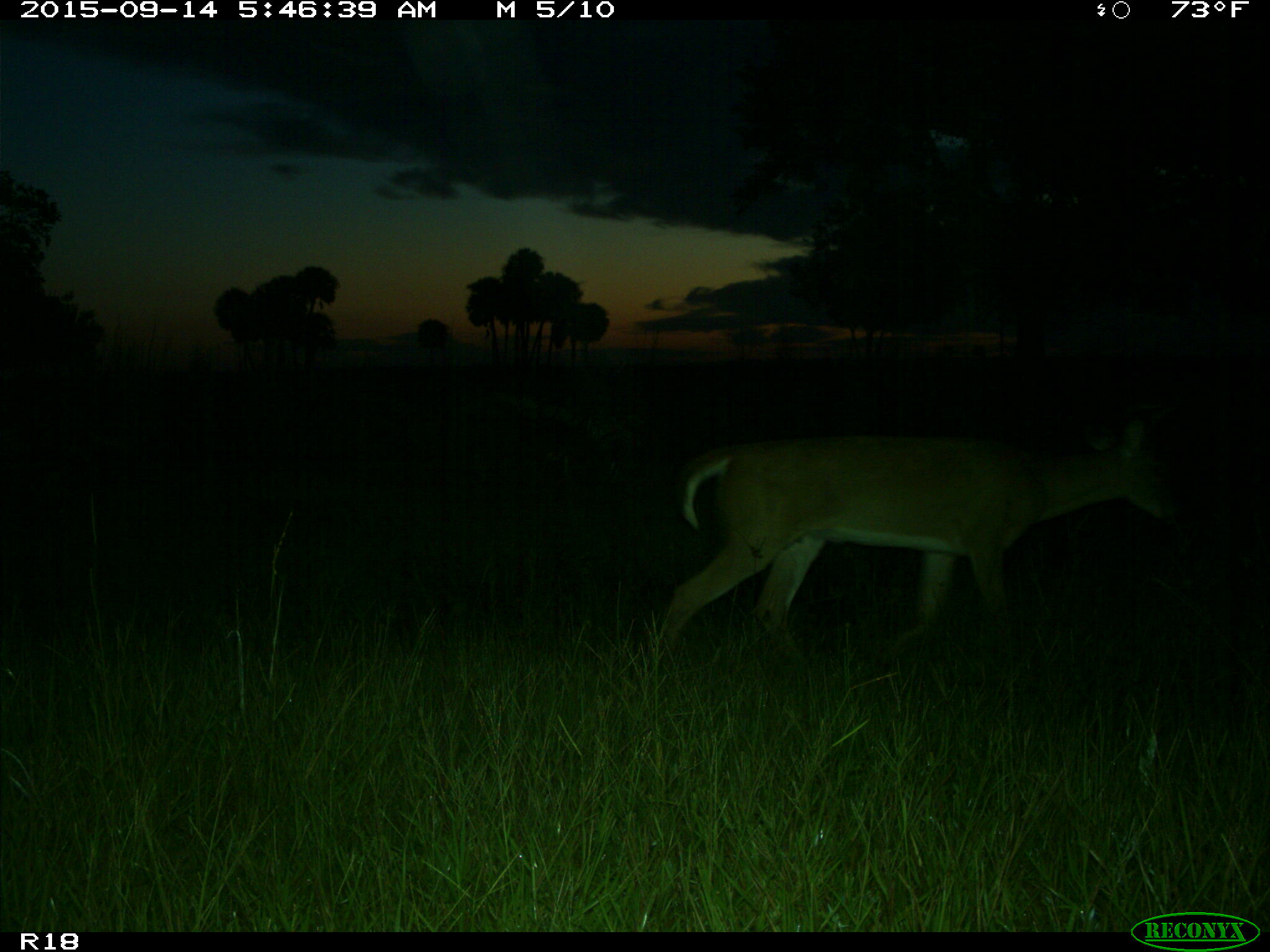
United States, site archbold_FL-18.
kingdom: Animalia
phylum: Chordata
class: Mammalia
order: Artiodactyla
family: Cervidae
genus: Odocoileus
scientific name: Odocoileus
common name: deer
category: unidentified deer